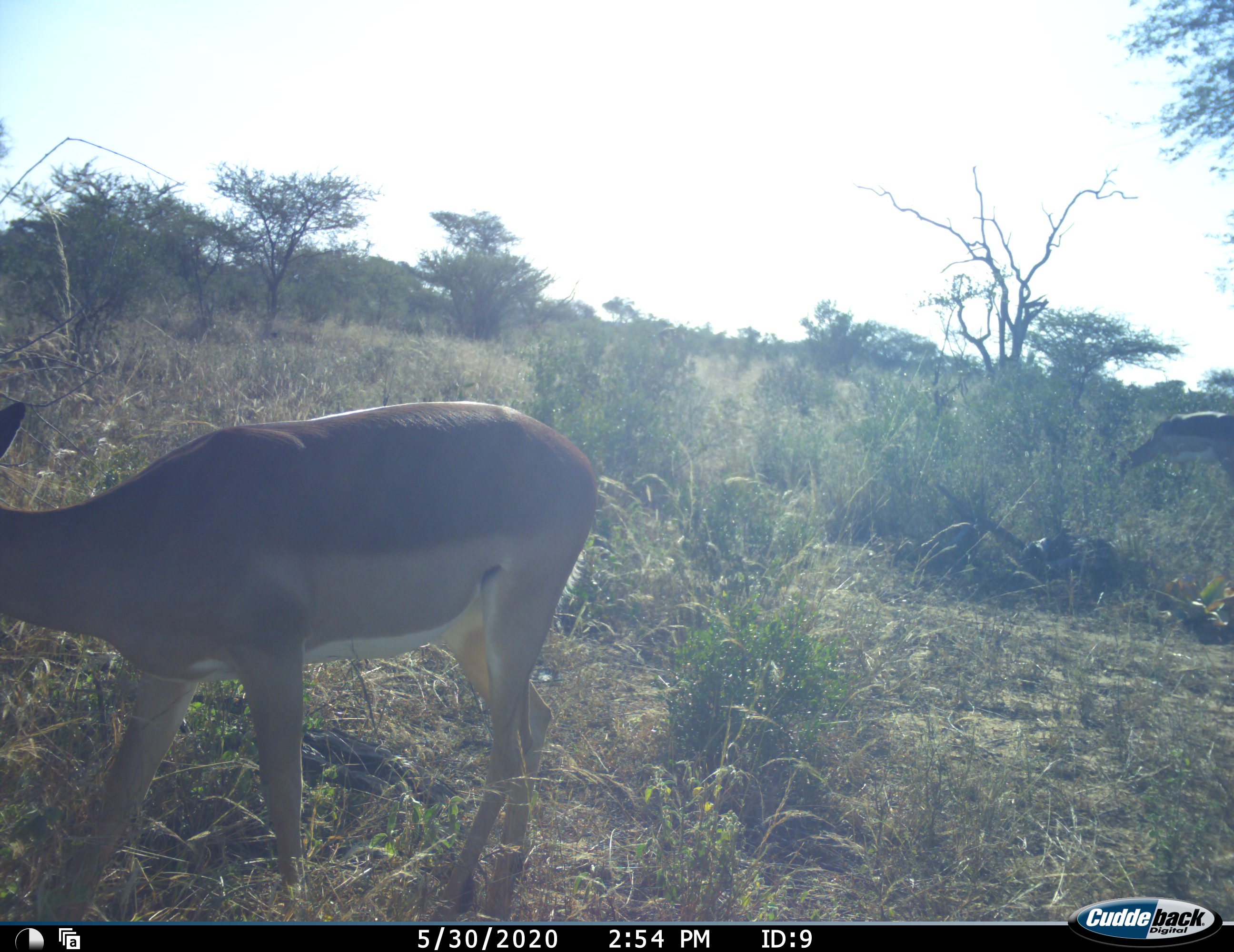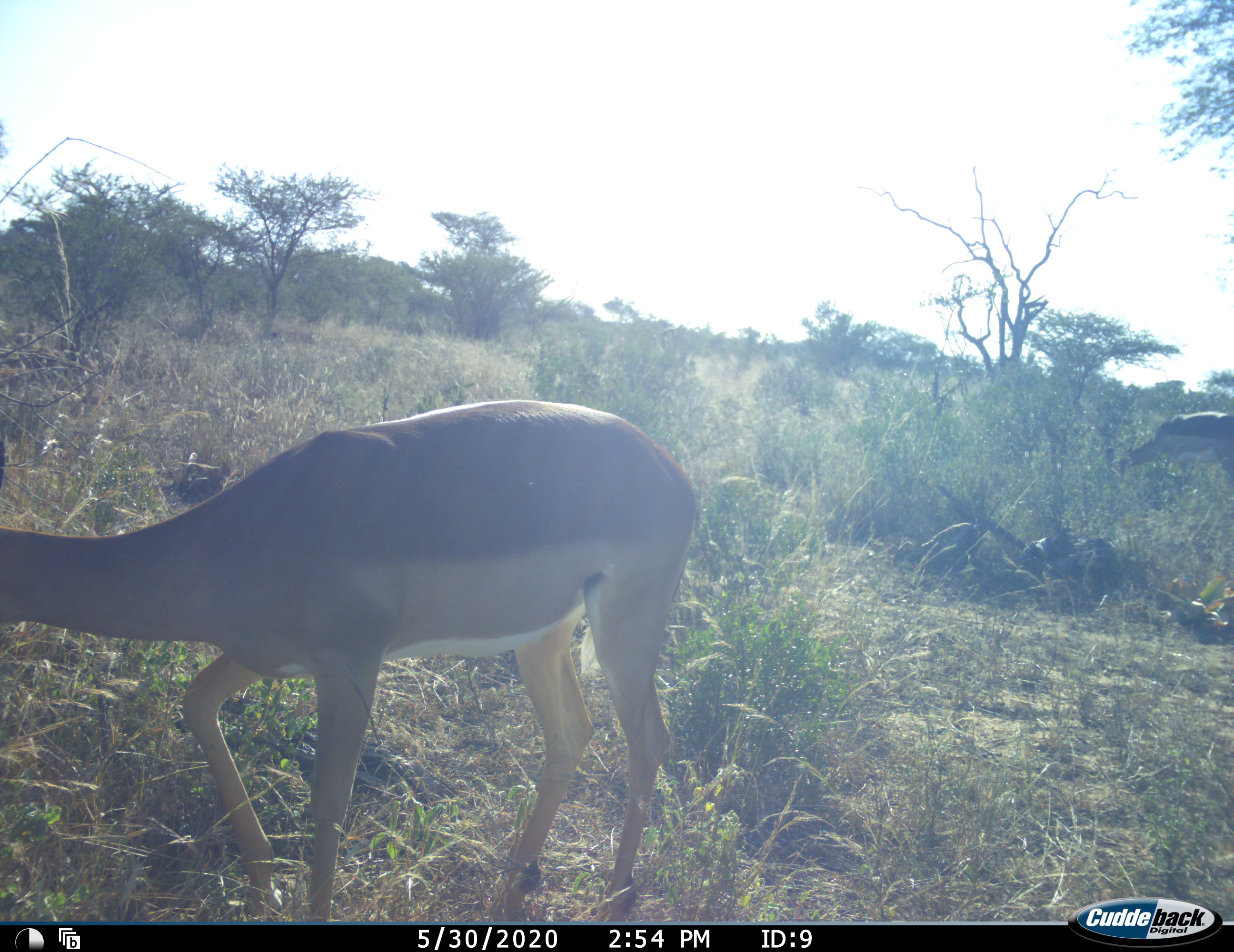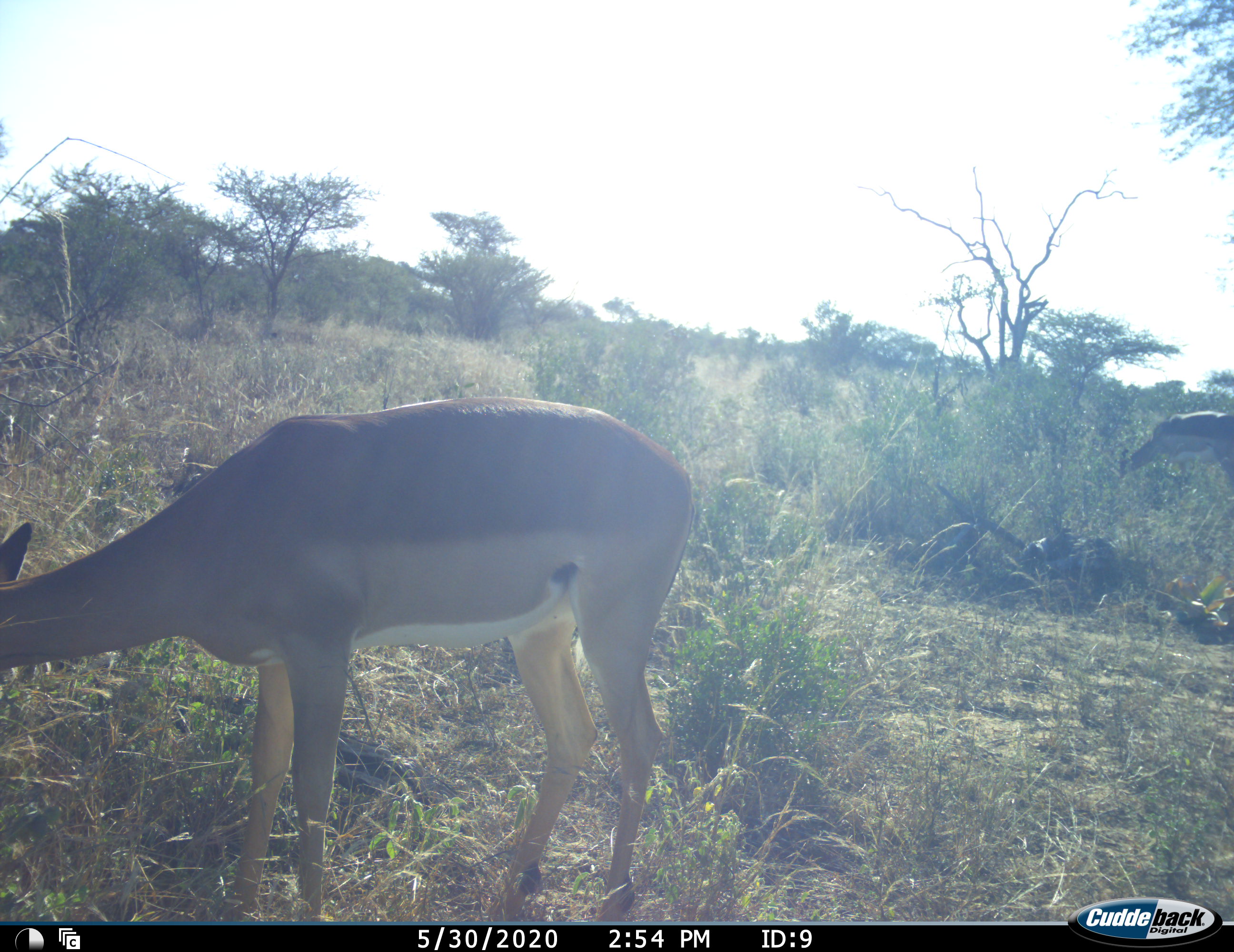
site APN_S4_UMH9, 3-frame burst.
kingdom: Animalia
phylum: Chordata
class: Mammalia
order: Artiodactyla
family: Bovidae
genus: Aepyceros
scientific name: Aepyceros melampus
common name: impala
Impala (Aepyceros melampus), count 1. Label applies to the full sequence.